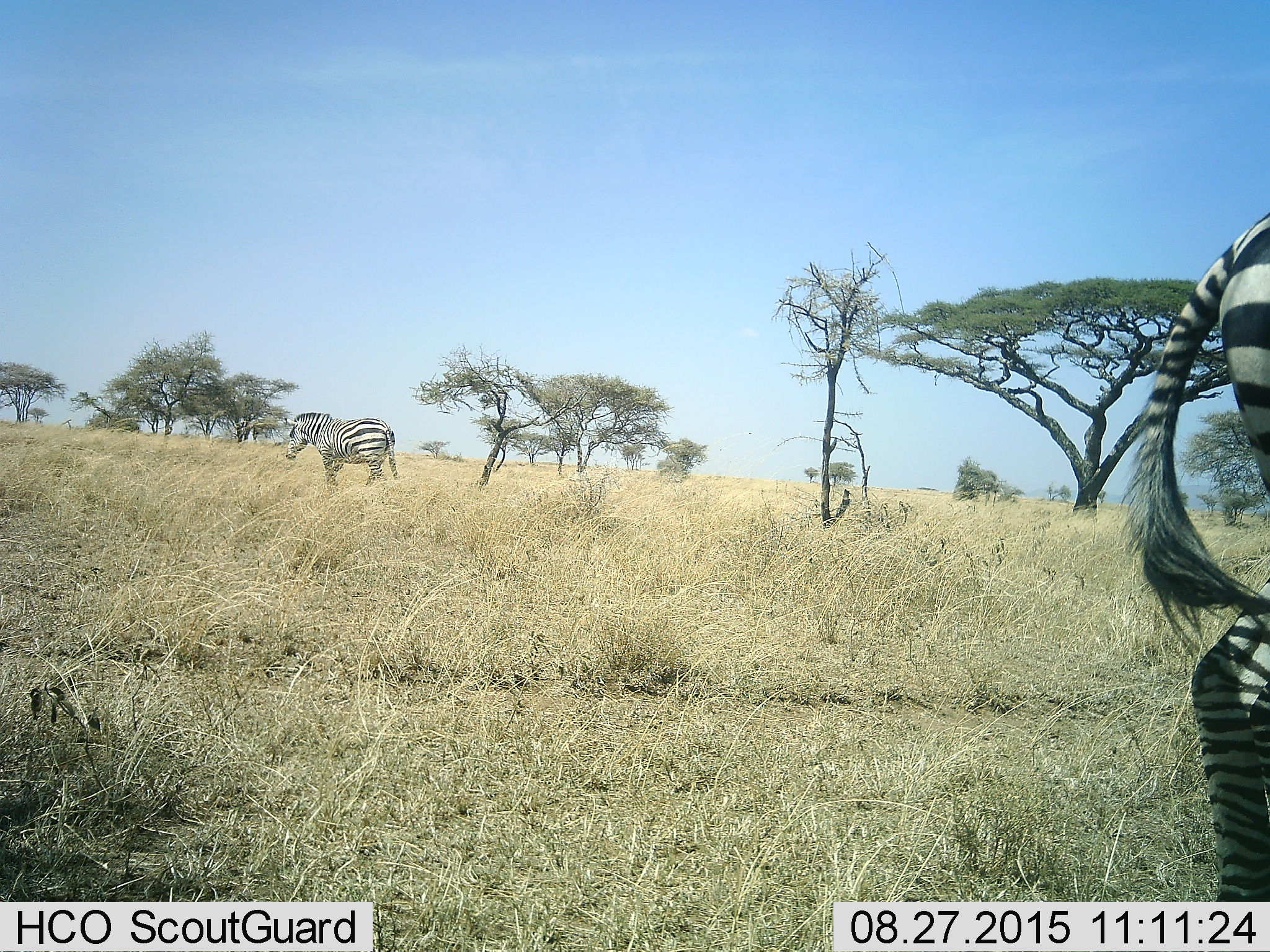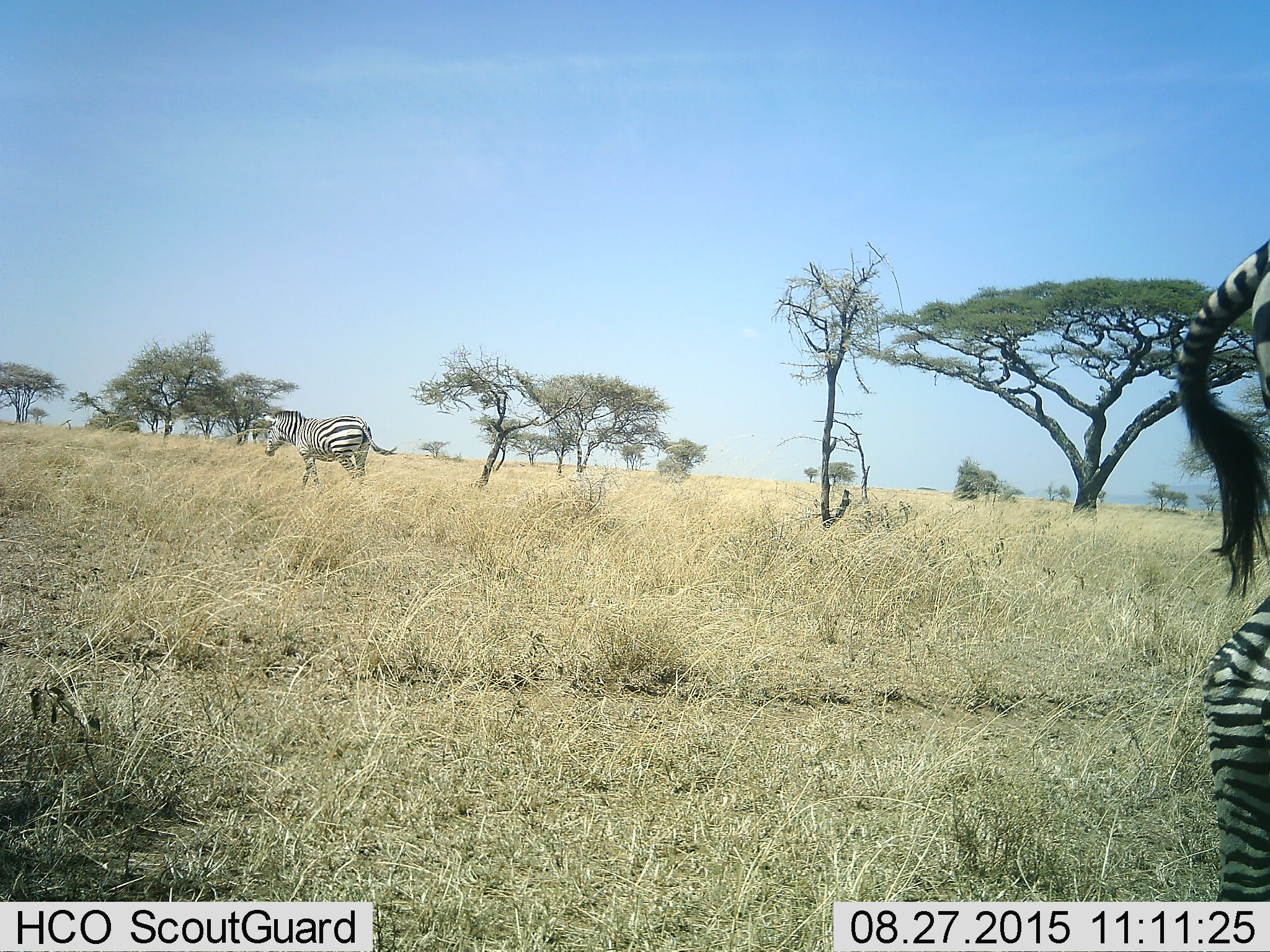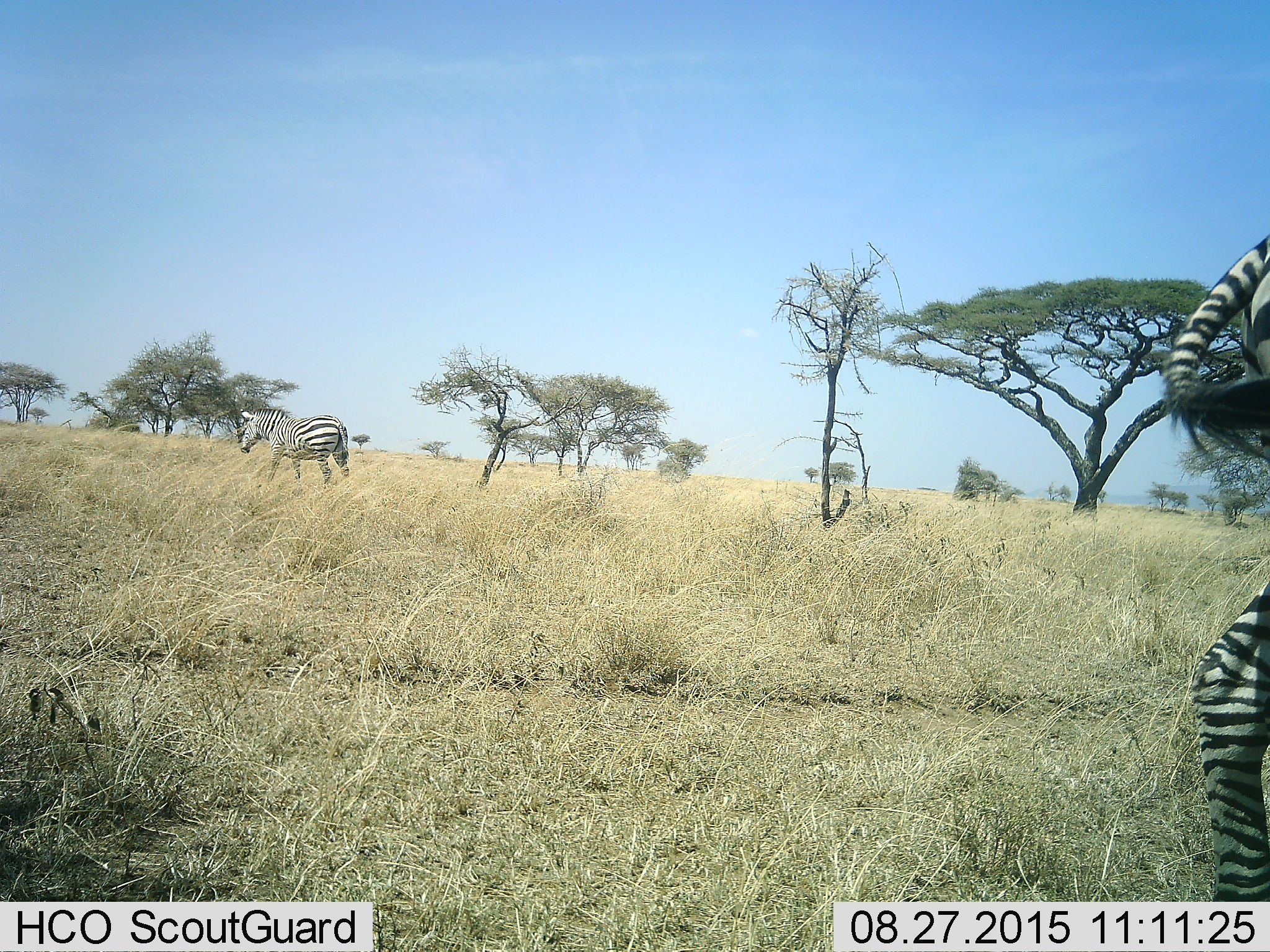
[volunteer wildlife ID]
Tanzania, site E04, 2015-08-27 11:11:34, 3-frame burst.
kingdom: Animalia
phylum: Chordata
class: Mammalia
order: Perissodactyla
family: Equidae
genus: Equus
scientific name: Equus quagga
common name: plains zebra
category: zebra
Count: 2.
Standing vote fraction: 74%.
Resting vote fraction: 0%.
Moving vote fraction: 79%.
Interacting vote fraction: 0%.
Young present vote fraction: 0%.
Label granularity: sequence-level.